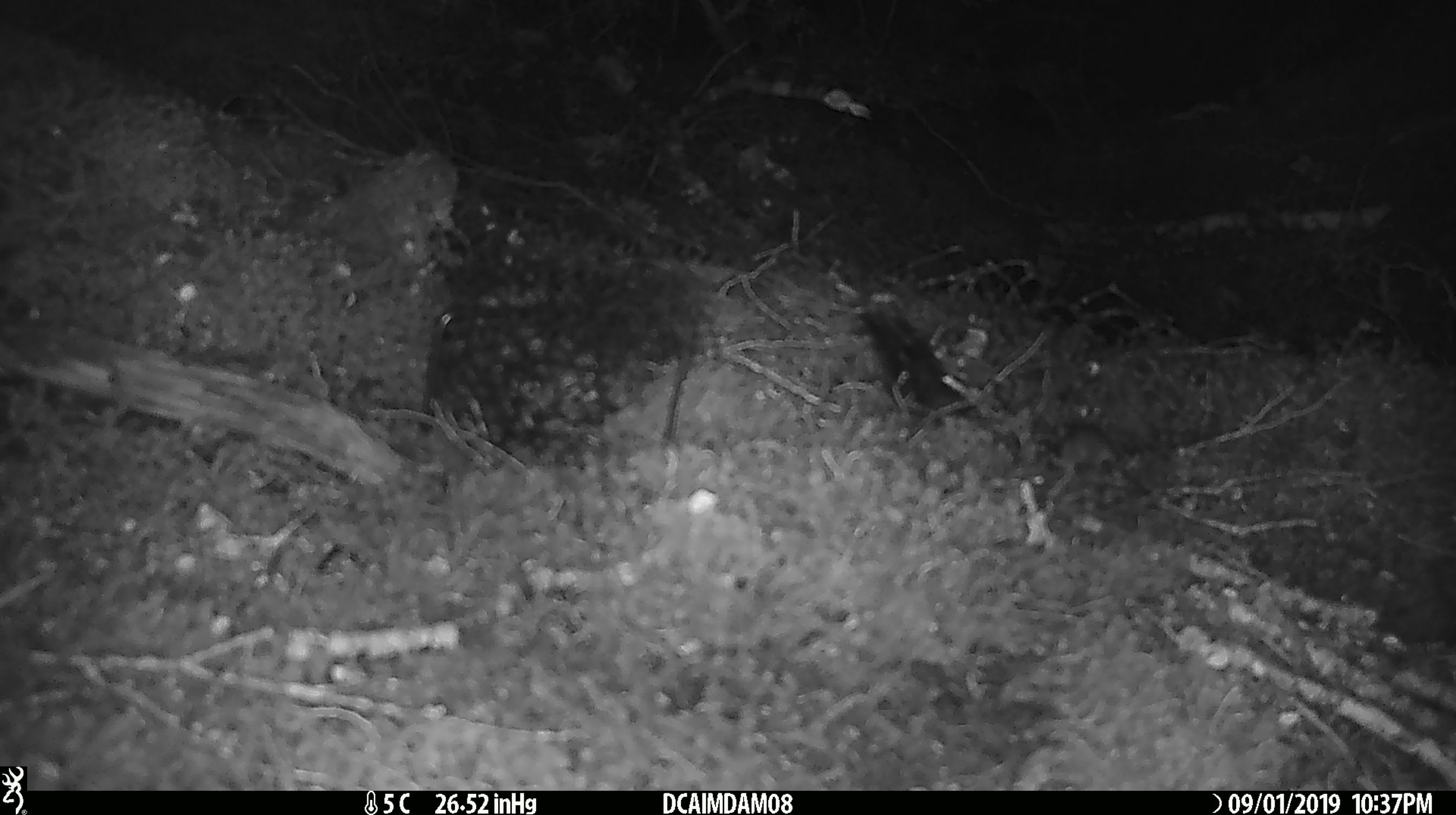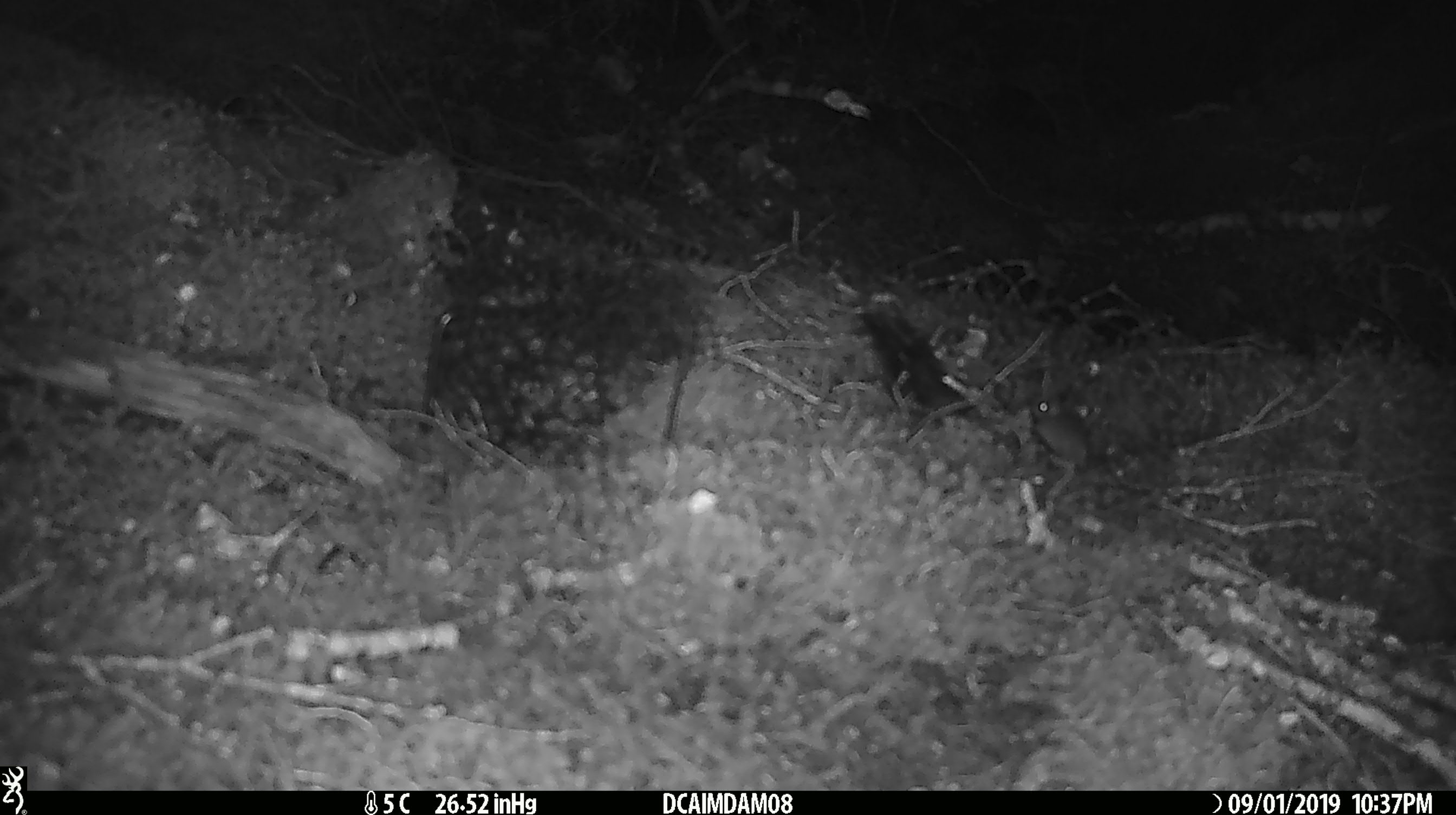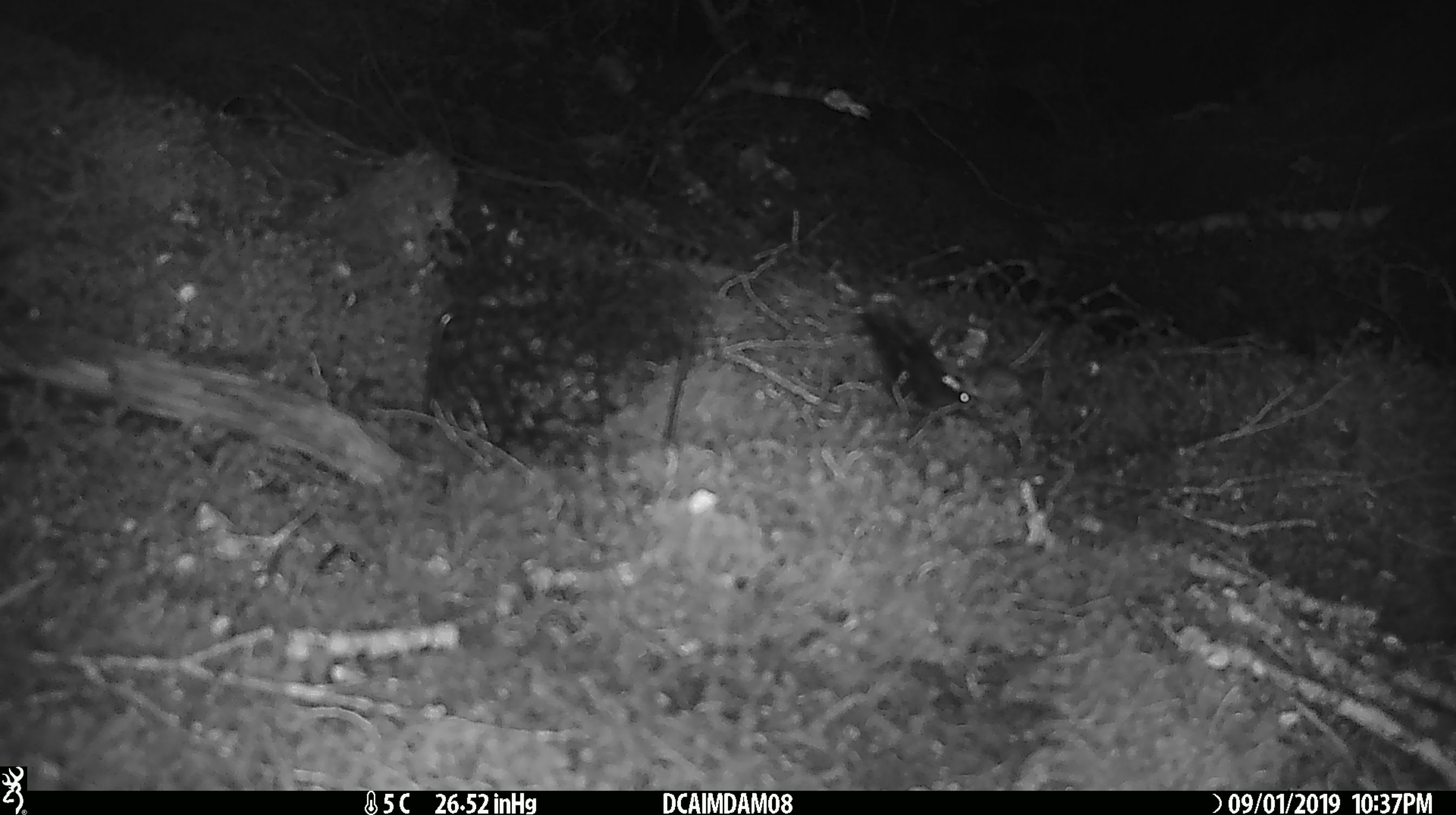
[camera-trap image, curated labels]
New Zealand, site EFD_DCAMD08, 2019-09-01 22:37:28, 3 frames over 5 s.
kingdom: Animalia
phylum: Chordata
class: Mammalia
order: Rodentia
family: Muridae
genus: Mus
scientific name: Mus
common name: mouse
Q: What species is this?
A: Mouse (Mus).